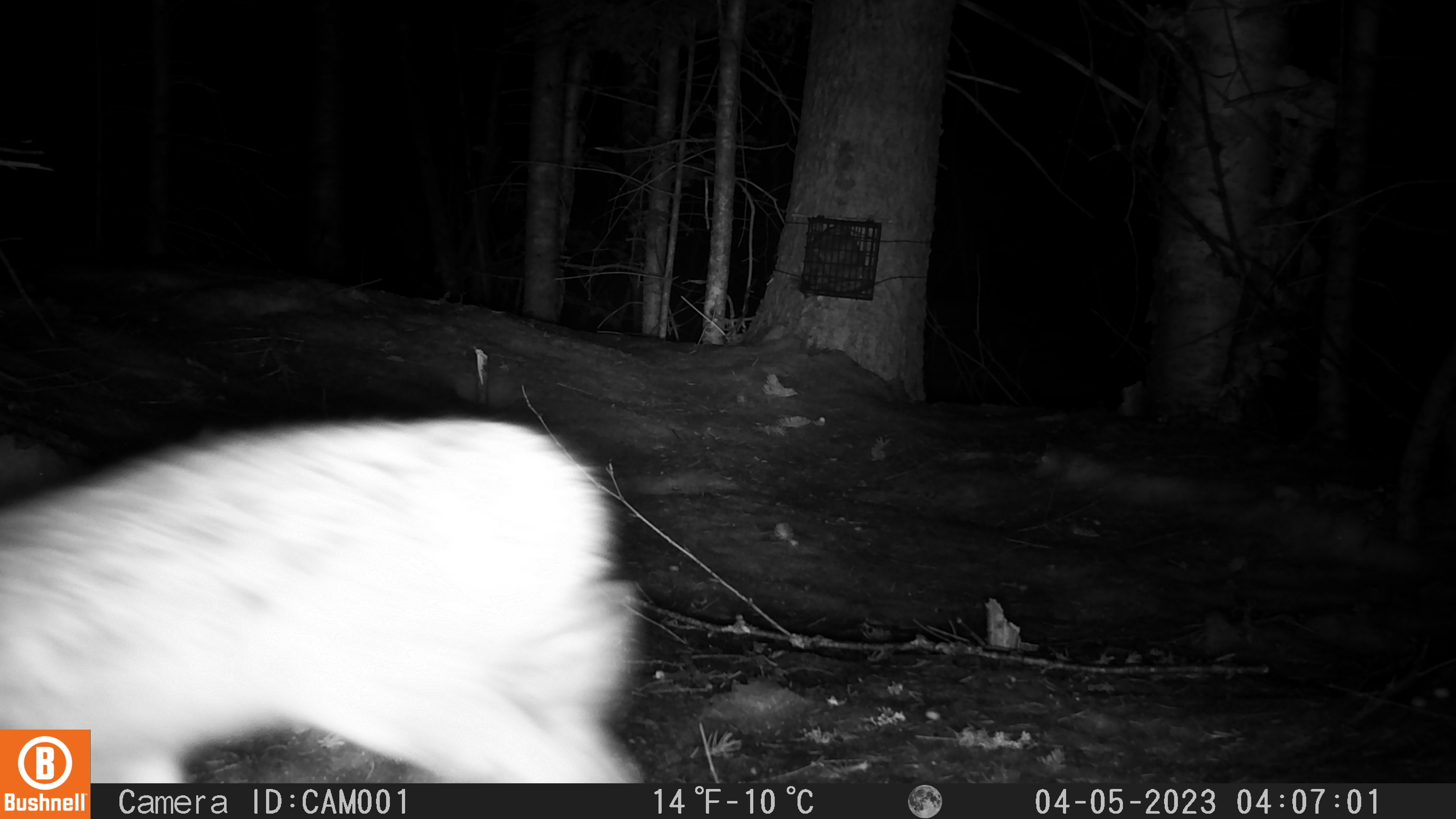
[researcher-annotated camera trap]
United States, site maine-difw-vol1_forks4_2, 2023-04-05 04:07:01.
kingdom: Animalia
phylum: Chordata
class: Mammalia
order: Lagomorpha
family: Leporidae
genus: Lepus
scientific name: Lepus americanus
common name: snowshoe hare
Snowshoe hare (Lepus americanus).